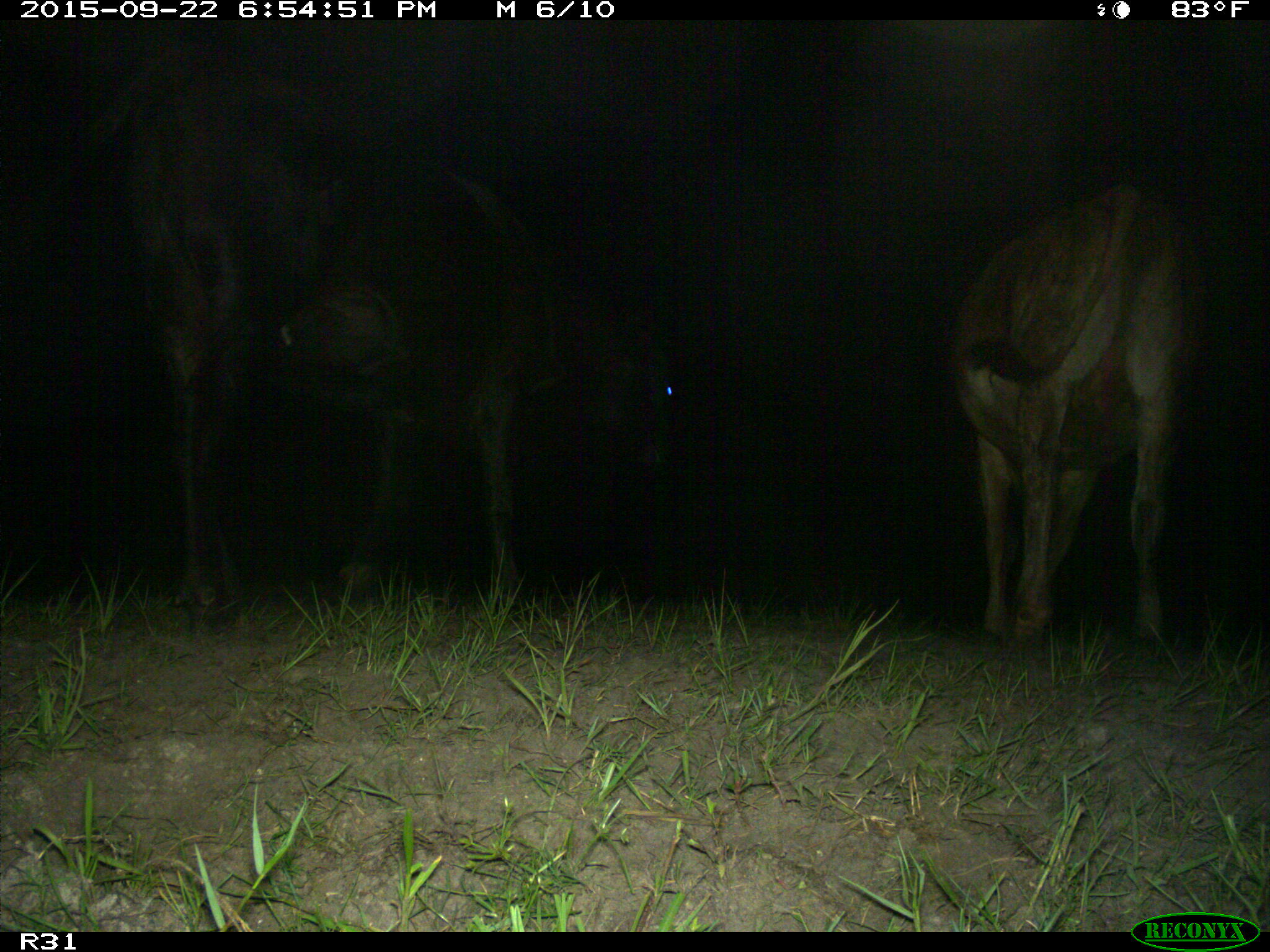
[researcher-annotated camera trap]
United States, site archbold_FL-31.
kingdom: Animalia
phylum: Chordata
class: Mammalia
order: Artiodactyla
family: Bovidae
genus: Bos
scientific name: Bos taurus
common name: domestic cow